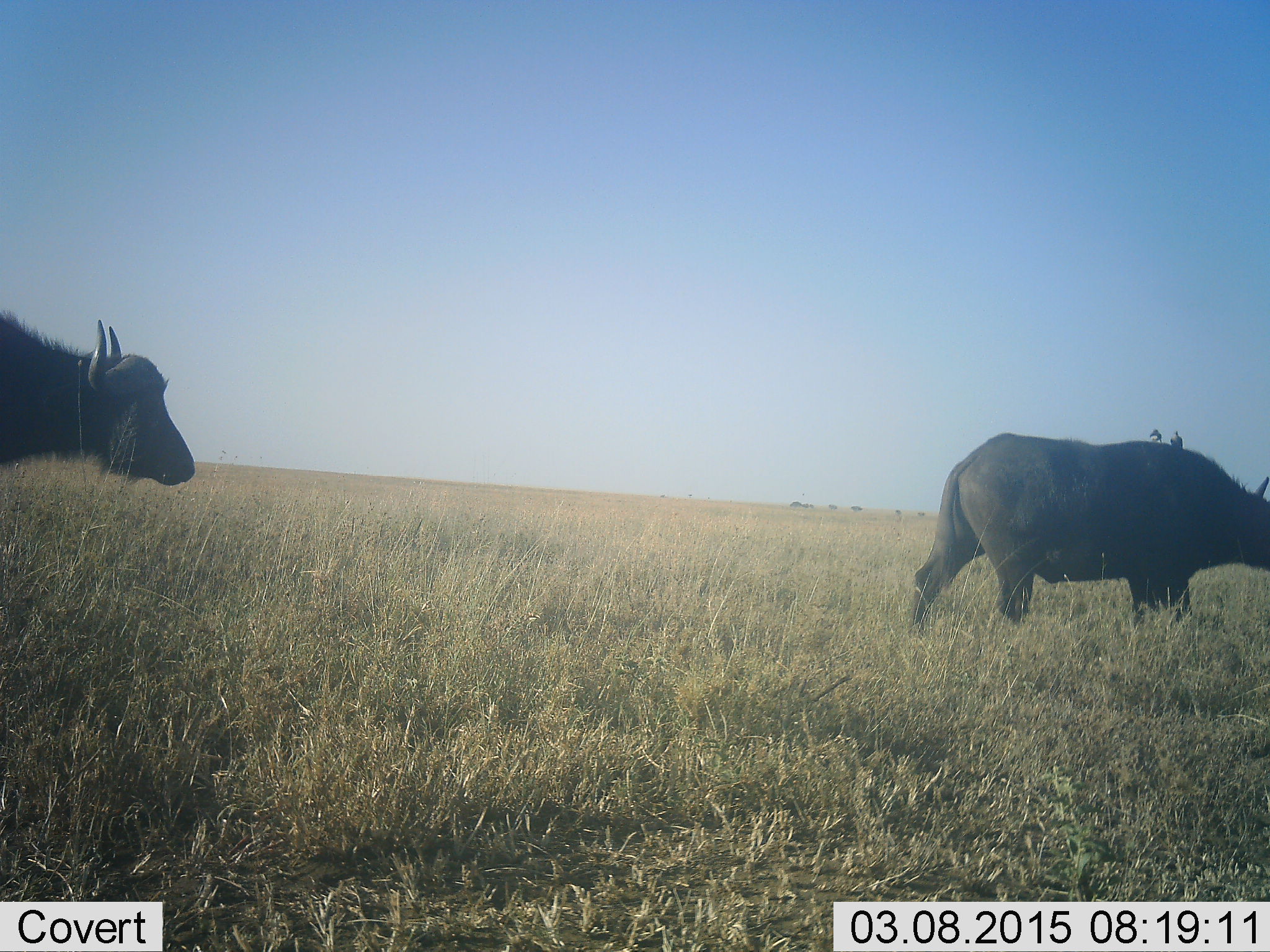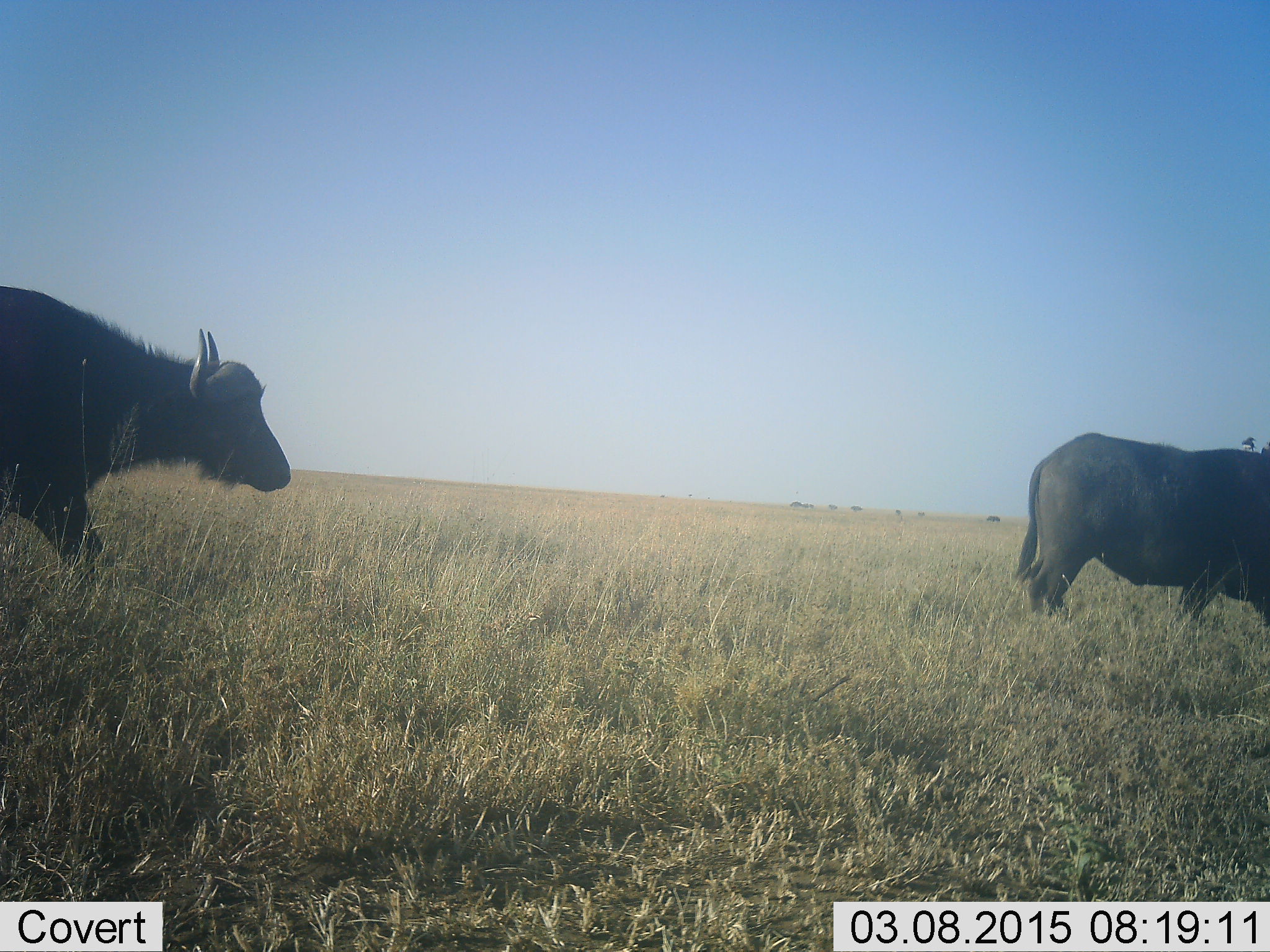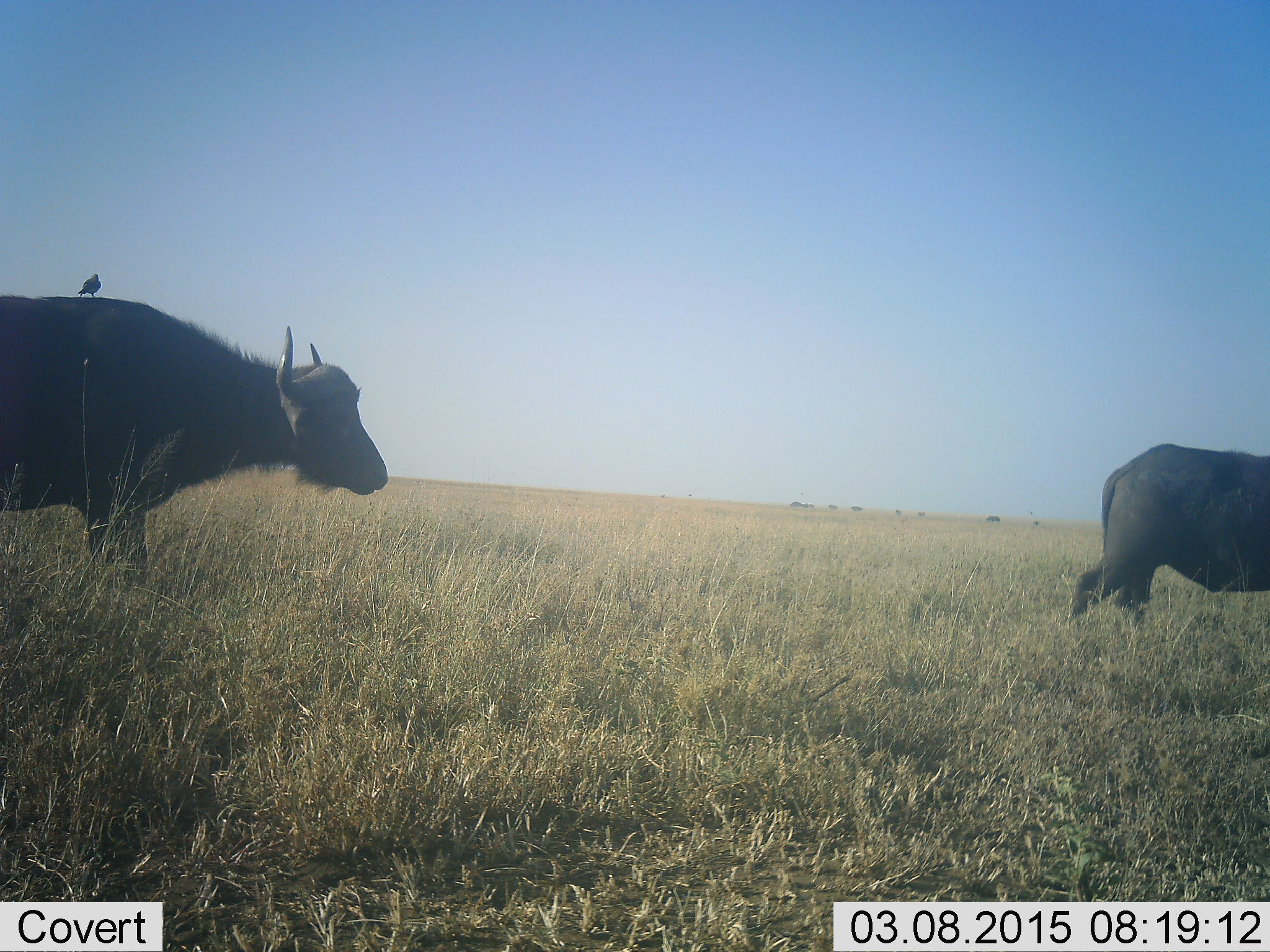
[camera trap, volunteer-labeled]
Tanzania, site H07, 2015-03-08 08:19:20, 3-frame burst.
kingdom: Animalia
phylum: Chordata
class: Mammalia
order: Artiodactyla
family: Bovidae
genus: Syncerus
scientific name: Syncerus caffer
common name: cape buffalo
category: buffalo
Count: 2.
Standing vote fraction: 6%.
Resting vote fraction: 0%.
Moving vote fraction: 100%.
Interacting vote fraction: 0%.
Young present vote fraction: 0%.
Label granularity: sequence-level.